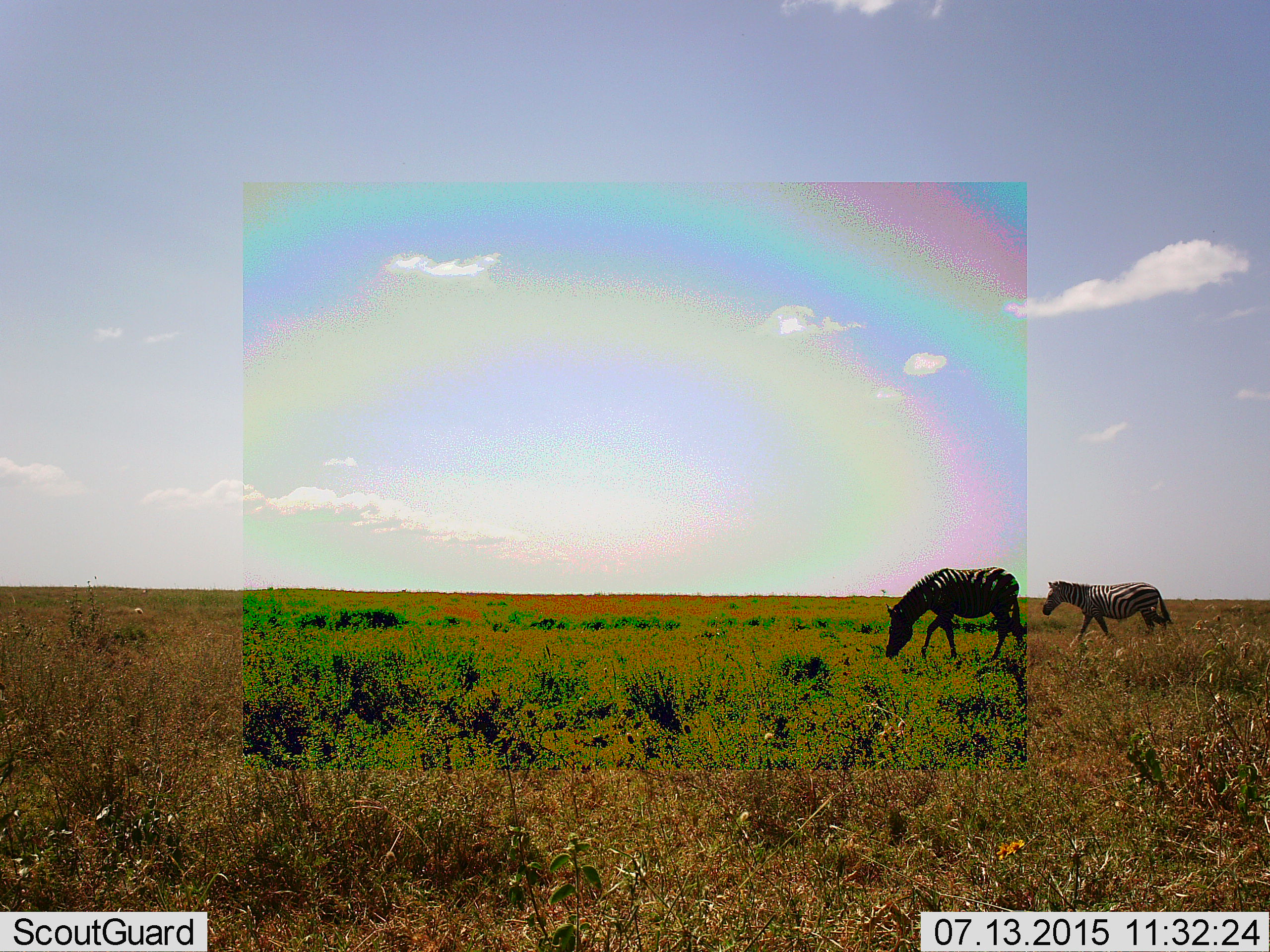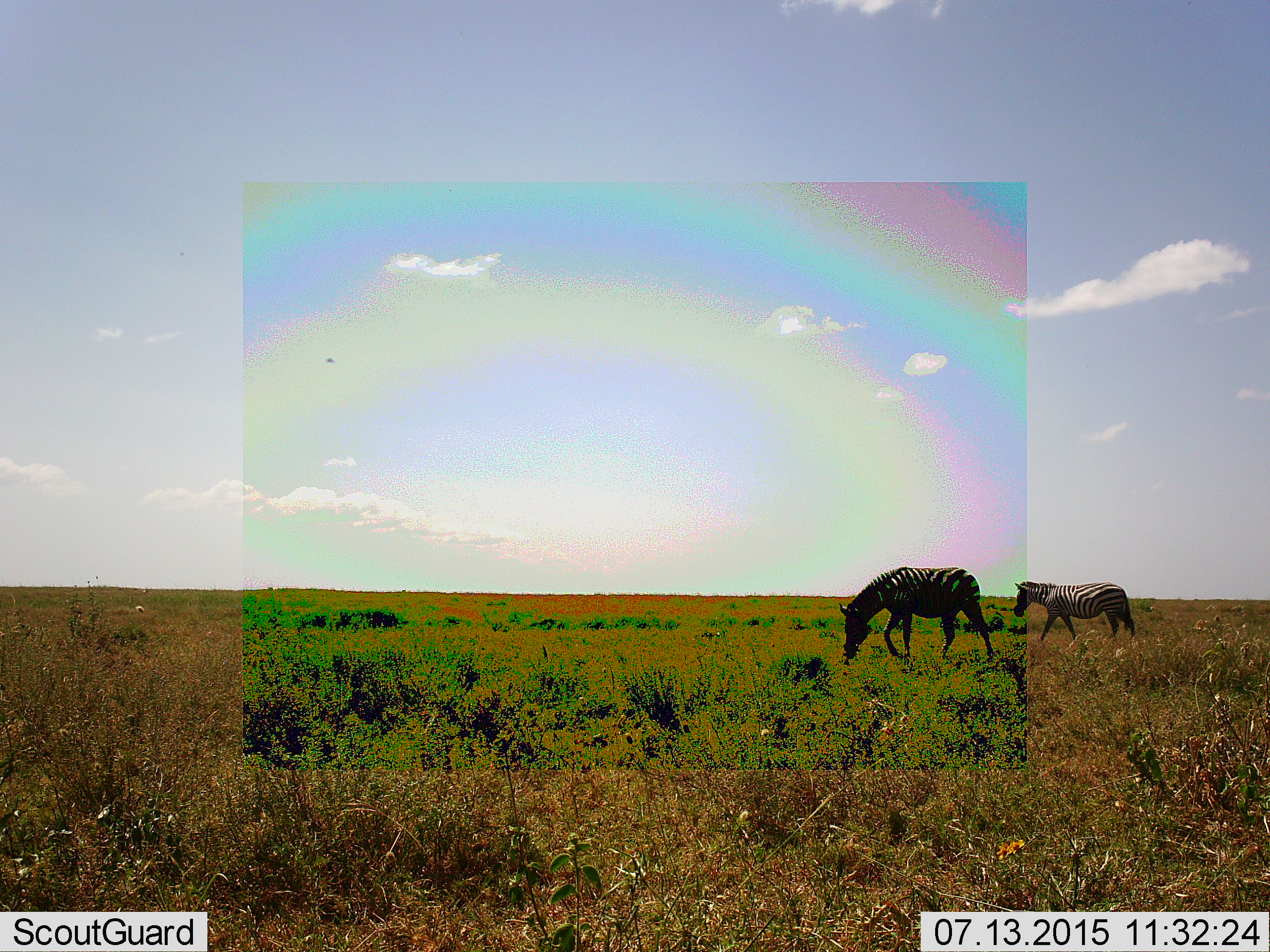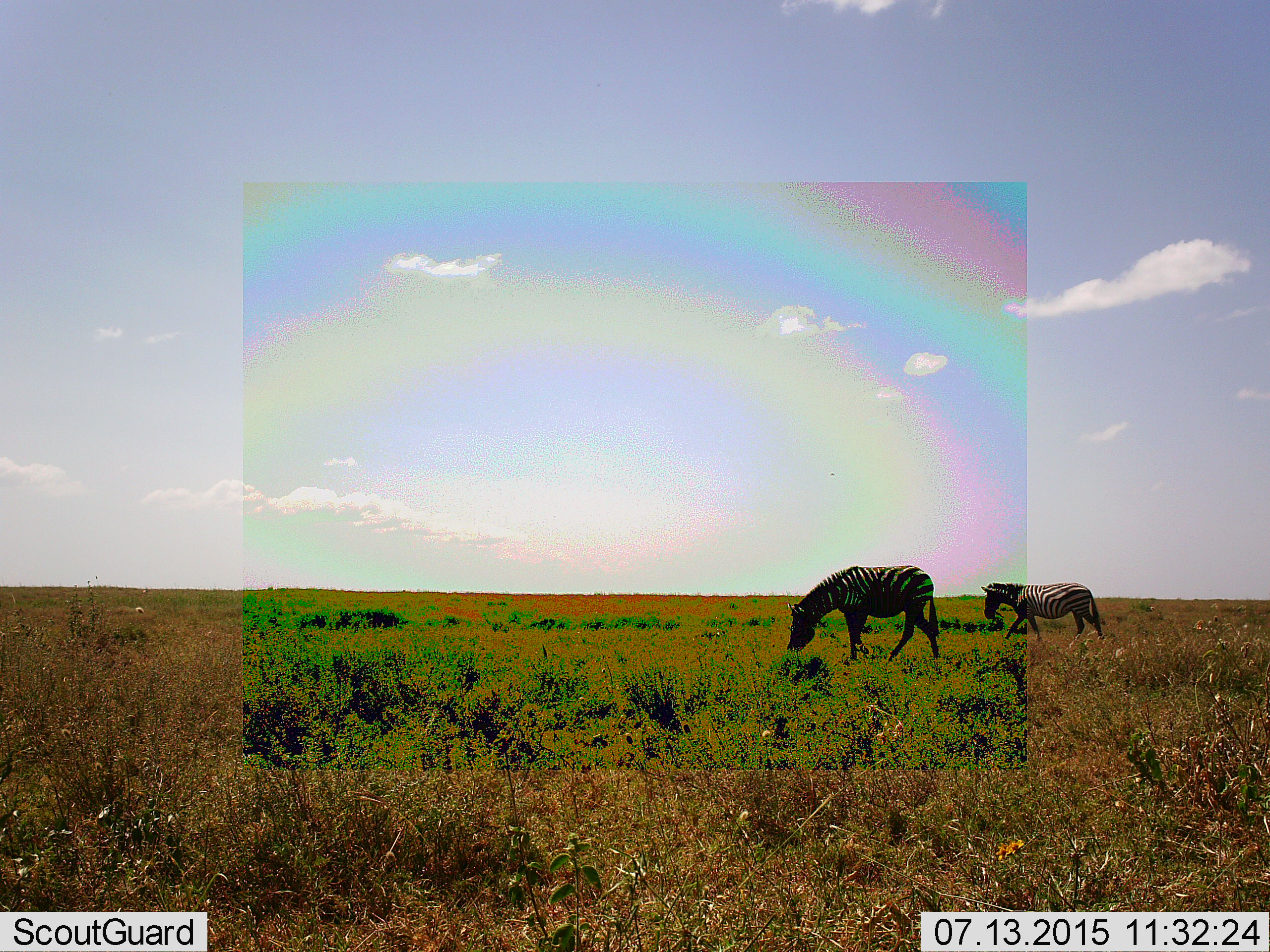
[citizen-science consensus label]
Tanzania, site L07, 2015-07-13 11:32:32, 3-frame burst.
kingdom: Animalia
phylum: Chordata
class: Mammalia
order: Perissodactyla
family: Equidae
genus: Equus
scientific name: Equus quagga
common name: plains zebra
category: zebra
Zebra (plains zebra) (Equus quagga), count 2. Behavior (volunteer vote fractions): standing 10%, resting 0%, moving 100%, interacting 0%. Young present (vote fraction): 0%. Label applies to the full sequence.